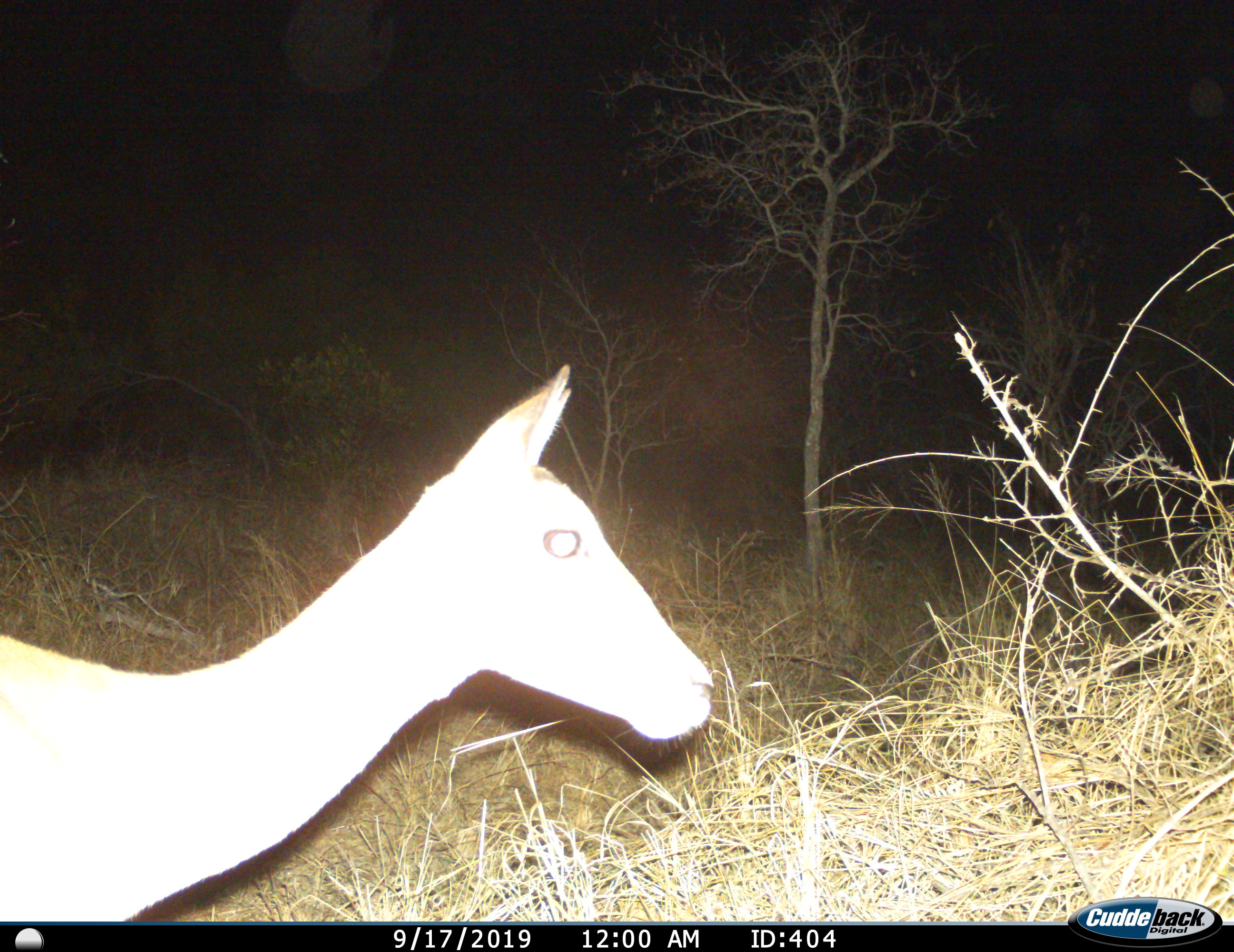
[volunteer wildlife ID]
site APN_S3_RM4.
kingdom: Animalia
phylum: Chordata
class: Mammalia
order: Artiodactyla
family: Bovidae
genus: Aepyceros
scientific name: Aepyceros melampus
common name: impala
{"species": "impala (Aepyceros melampus)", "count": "1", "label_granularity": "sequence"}